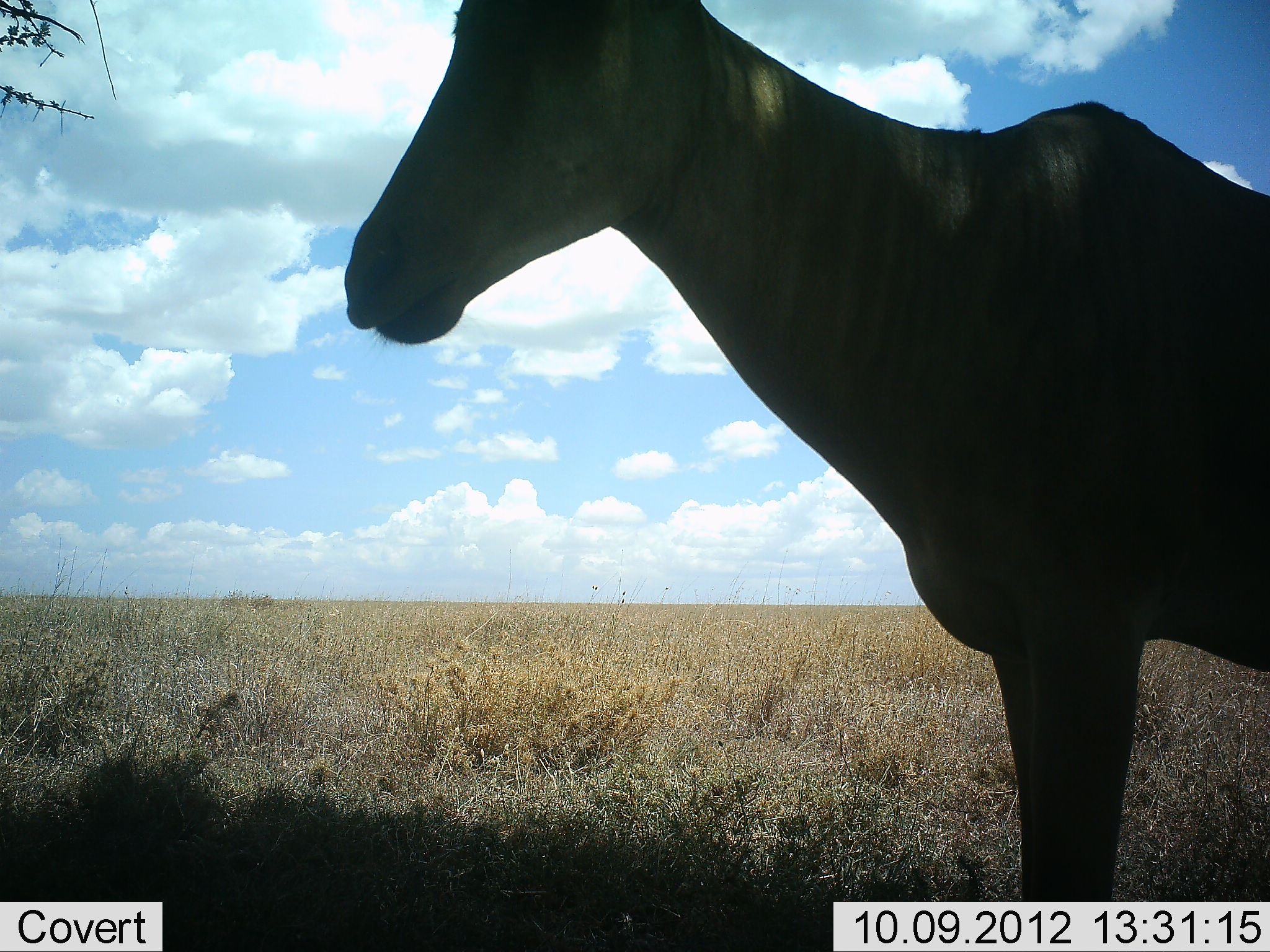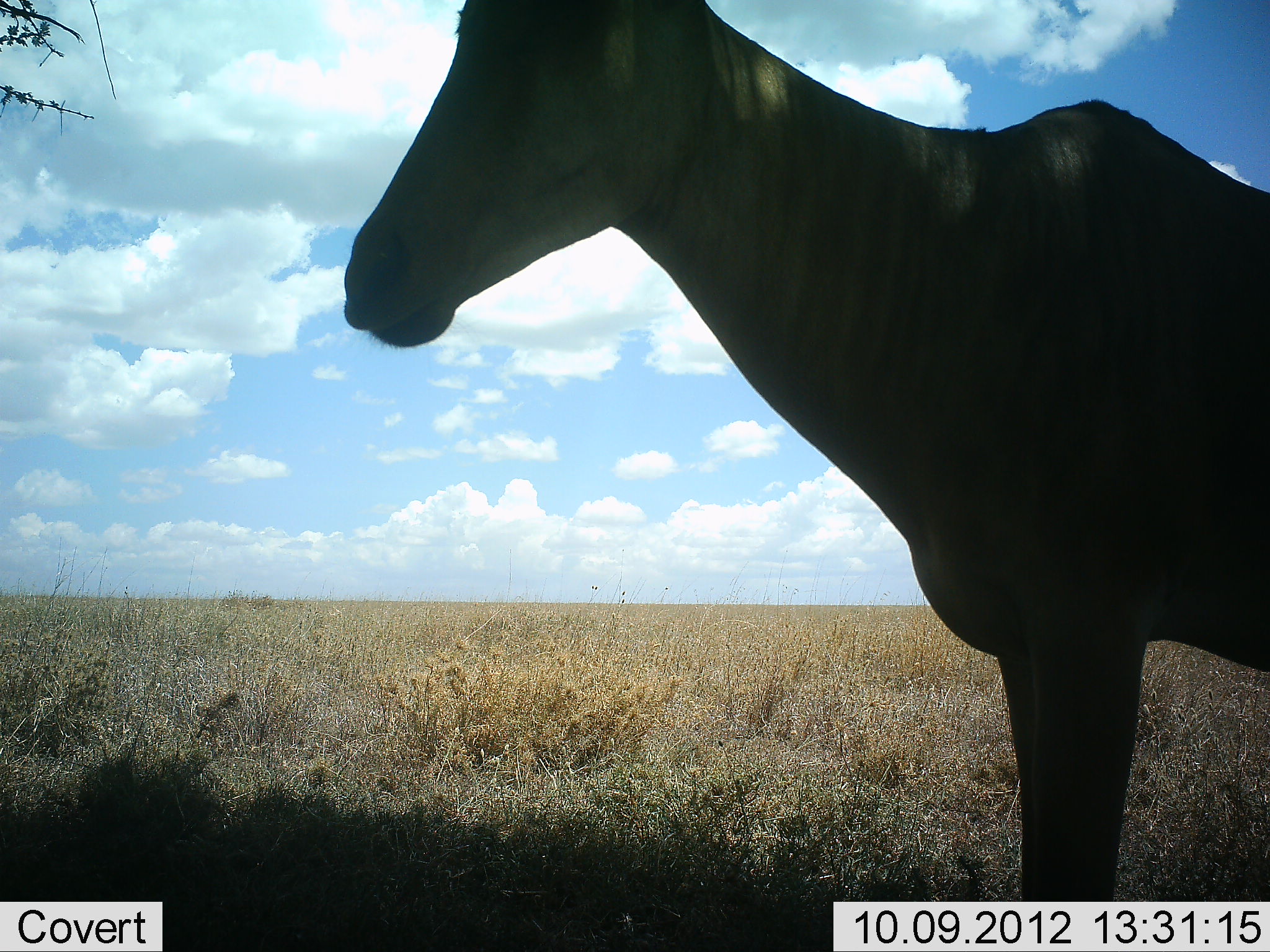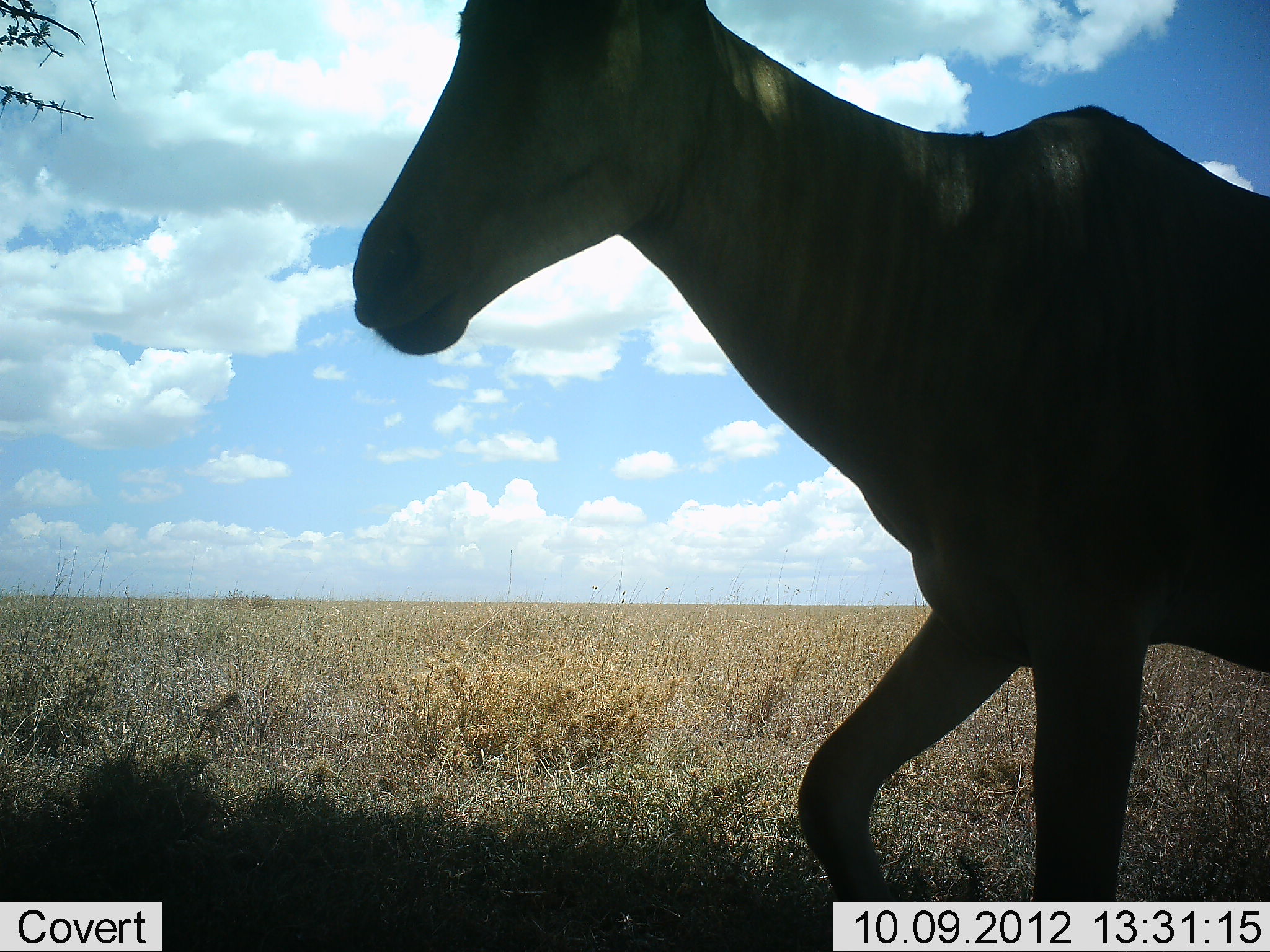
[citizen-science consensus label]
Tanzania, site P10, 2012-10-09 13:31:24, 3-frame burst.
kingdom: Animalia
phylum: Chordata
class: Mammalia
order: Artiodactyla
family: Bovidae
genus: Alcelaphus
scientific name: Alcelaphus buselaphus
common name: hartebeest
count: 1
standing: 90%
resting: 0%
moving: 10%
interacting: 0%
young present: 0%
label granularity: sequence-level